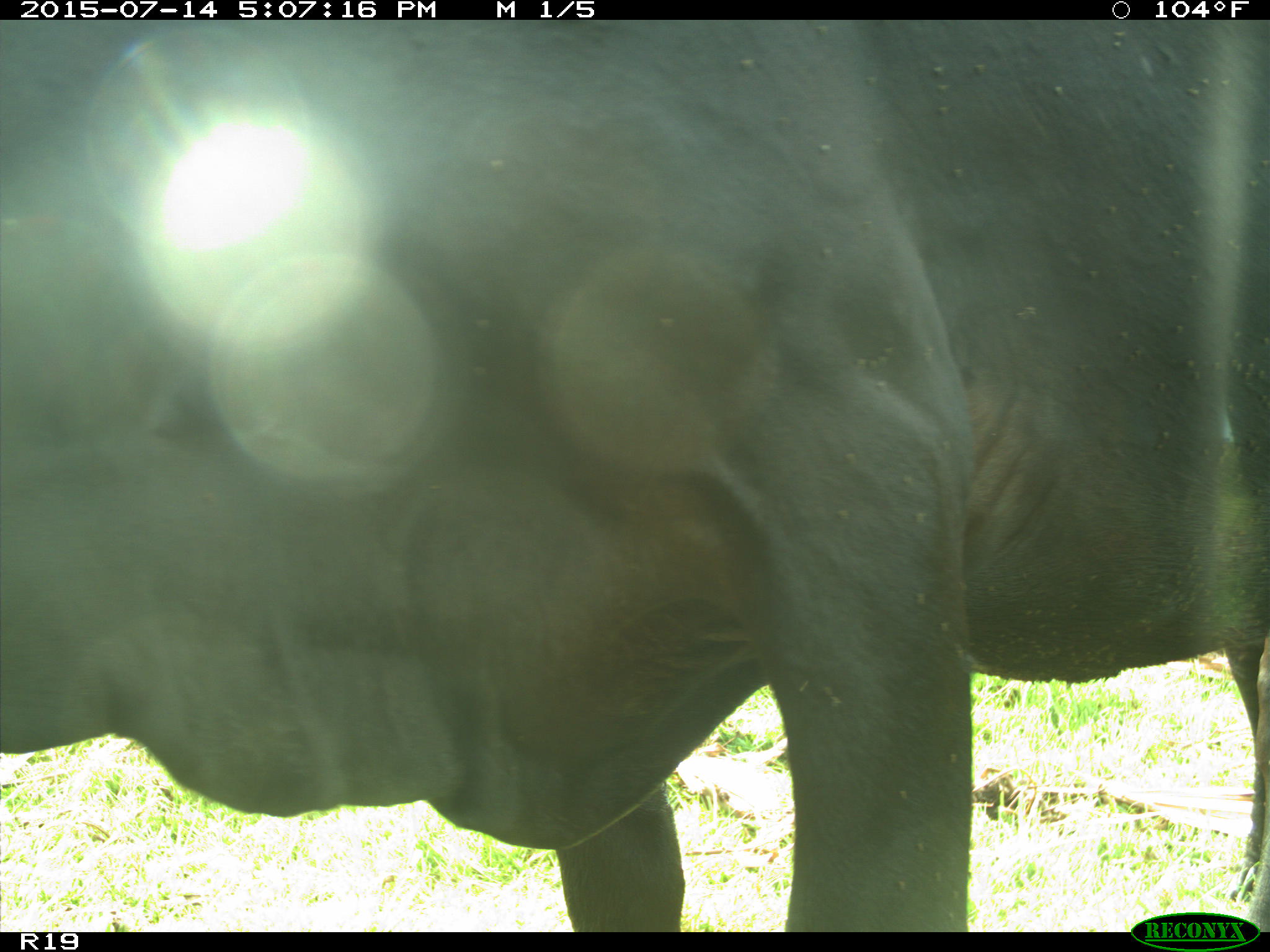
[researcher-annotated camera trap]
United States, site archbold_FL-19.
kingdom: Animalia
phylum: Chordata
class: Mammalia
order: Artiodactyla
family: Bovidae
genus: Bos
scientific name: Bos taurus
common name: domestic cow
Bos taurus (domestic cow).